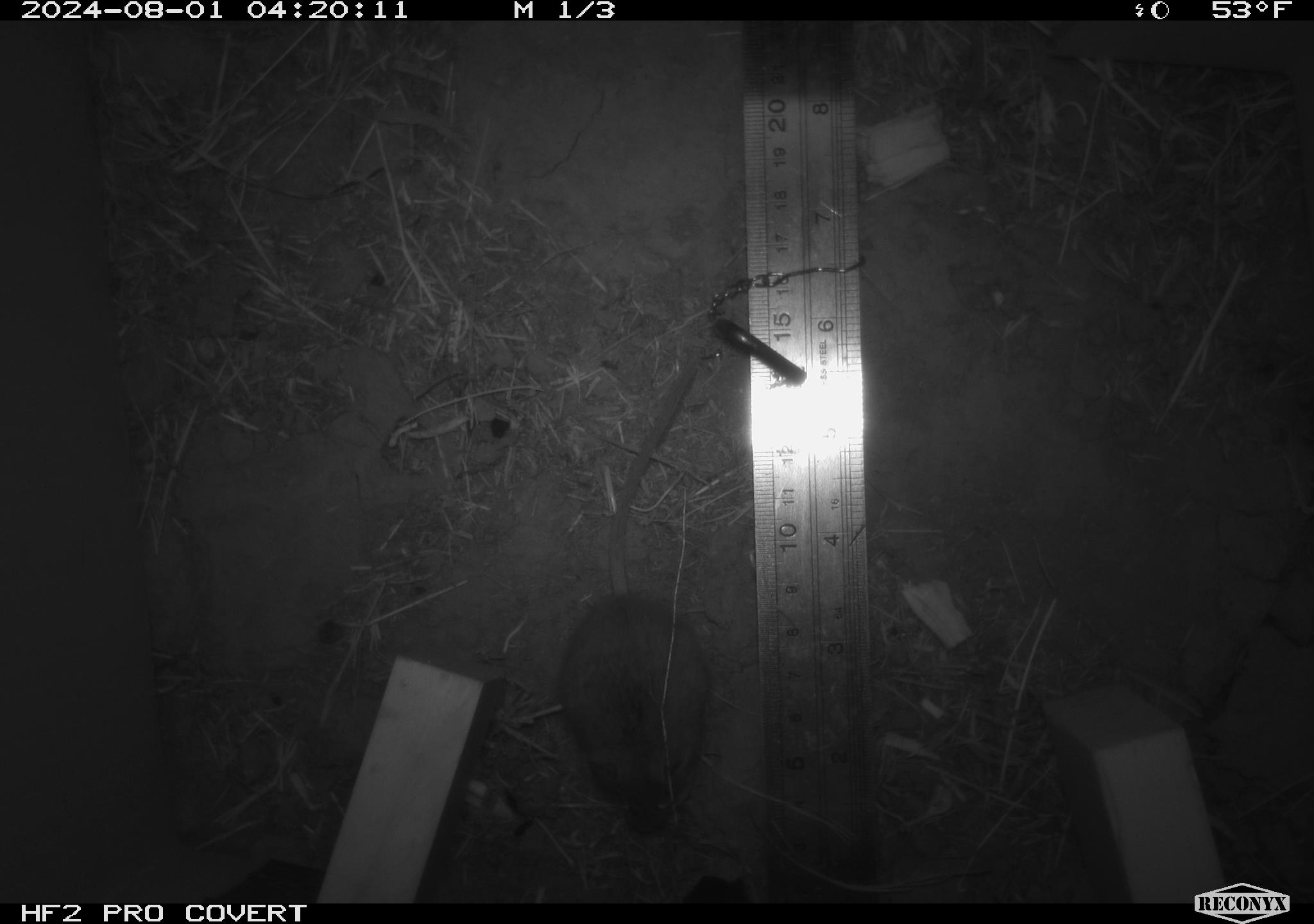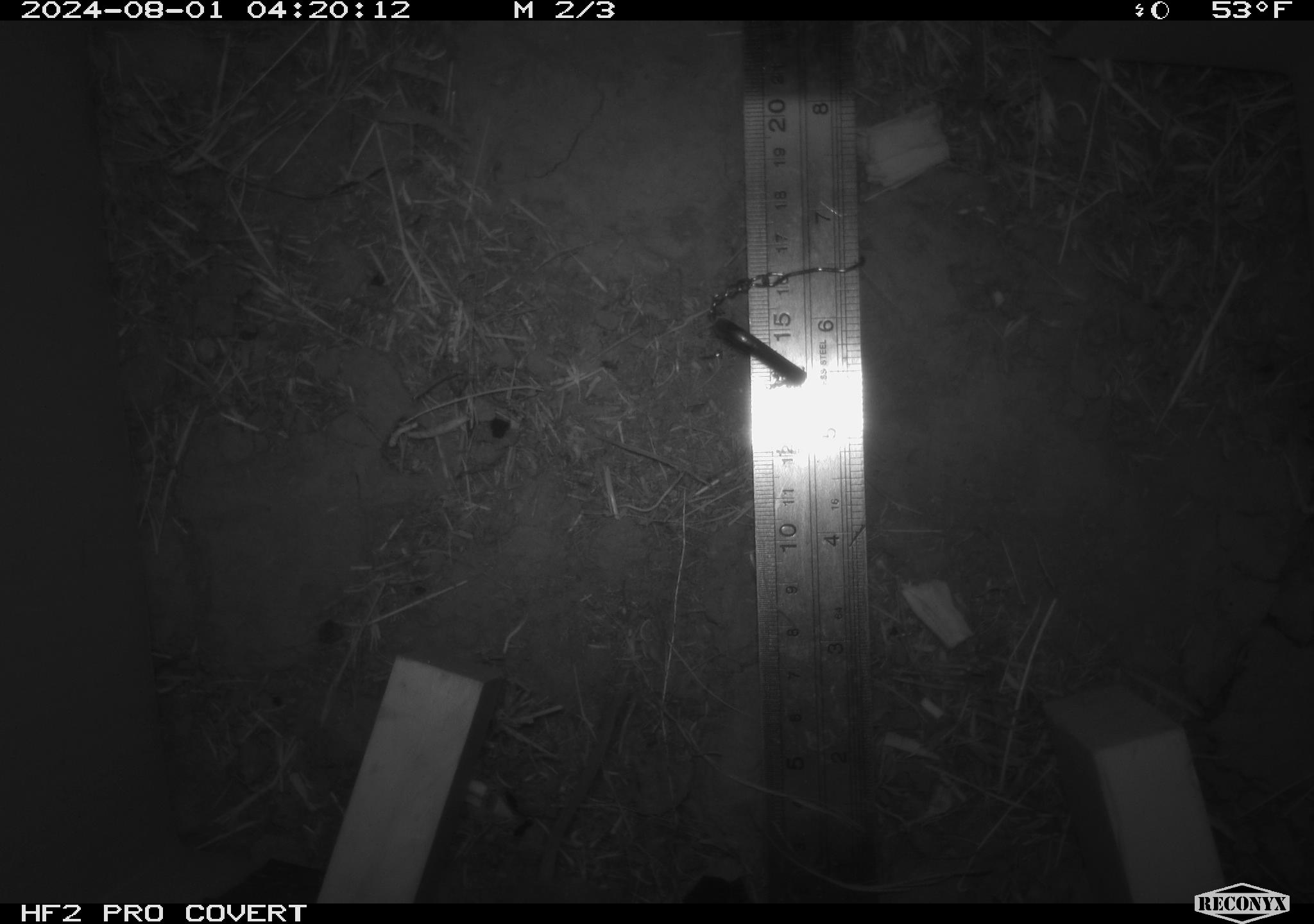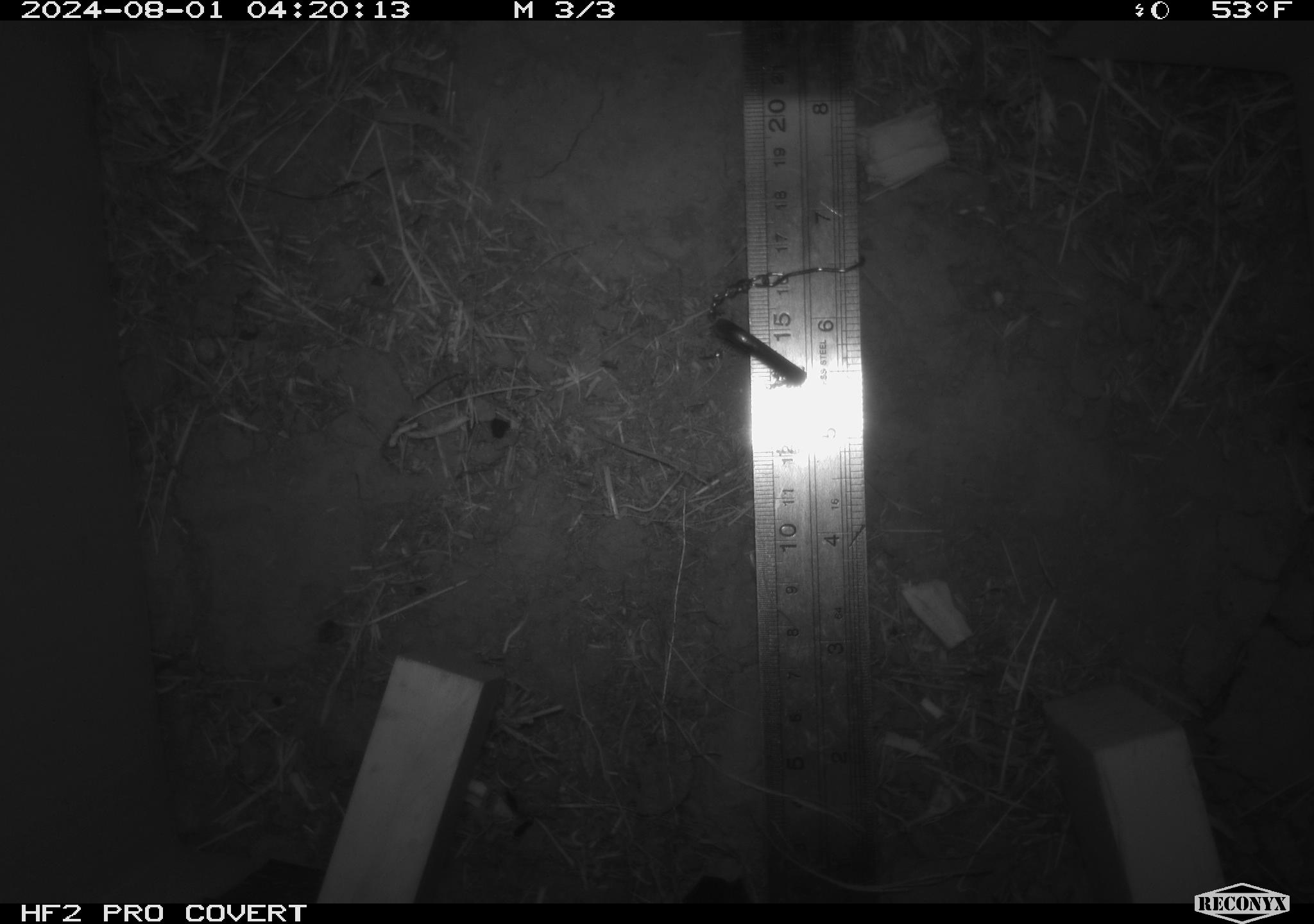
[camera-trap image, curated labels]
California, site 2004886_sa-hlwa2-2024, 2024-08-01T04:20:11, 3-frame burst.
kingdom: Animalia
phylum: Chordata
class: Mammalia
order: Rodentia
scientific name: Rodentia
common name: mouse species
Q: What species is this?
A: Mouse species (Rodentia).